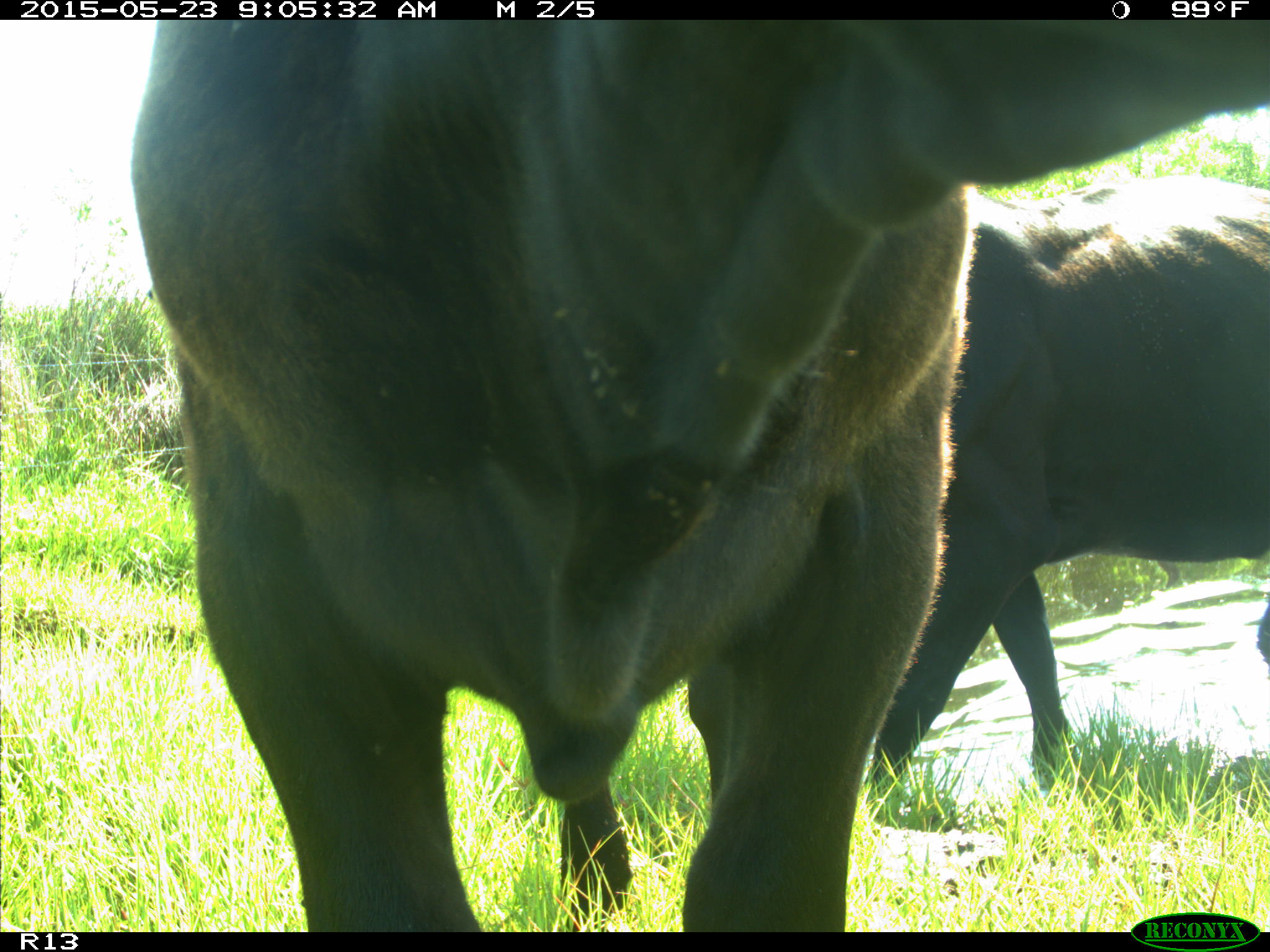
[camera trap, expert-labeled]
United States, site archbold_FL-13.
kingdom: Animalia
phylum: Chordata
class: Mammalia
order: Artiodactyla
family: Bovidae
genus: Bos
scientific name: Bos taurus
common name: domestic cow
Bos taurus (domestic cow).